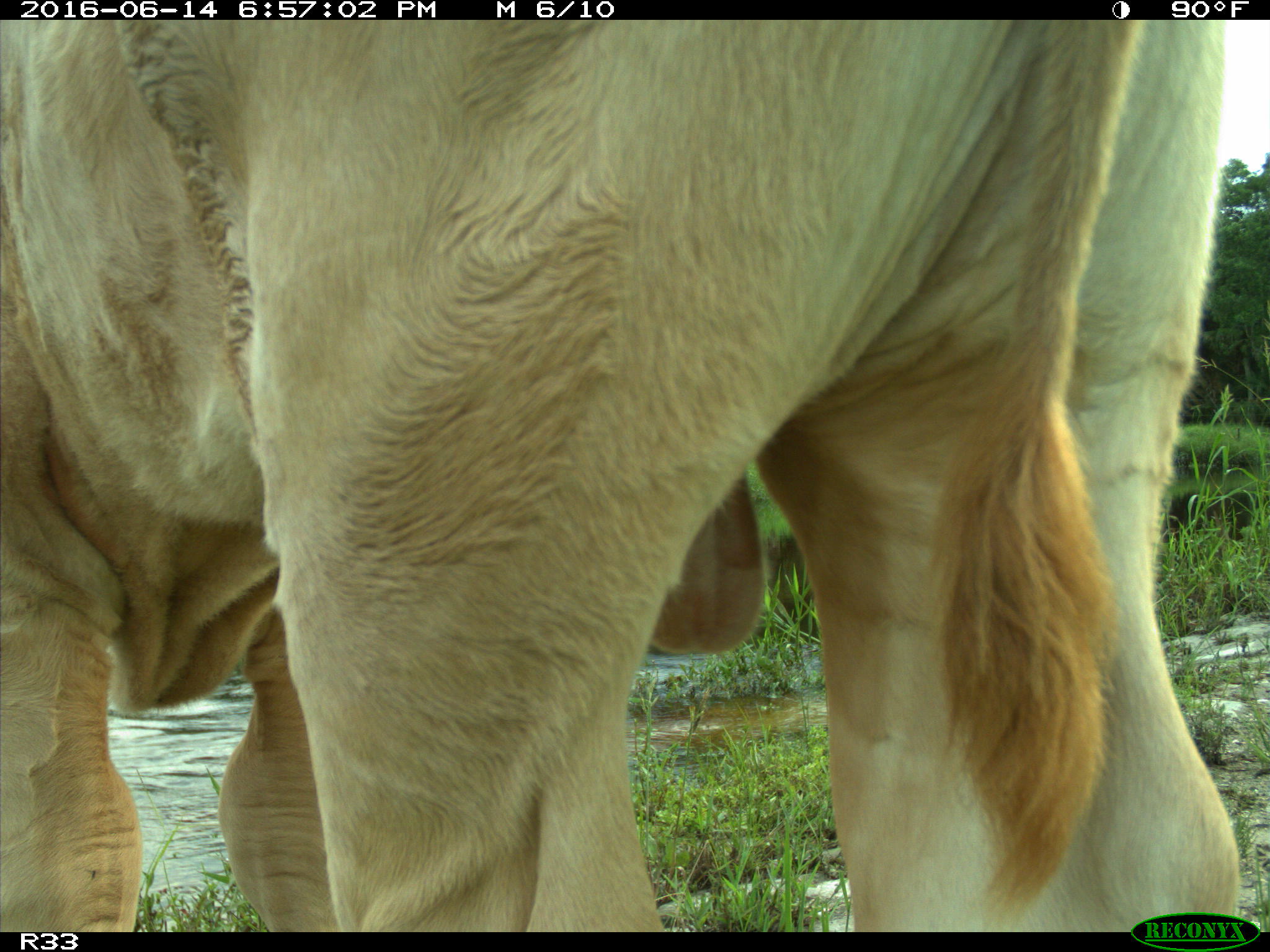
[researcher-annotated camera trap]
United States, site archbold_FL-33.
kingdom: Animalia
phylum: Chordata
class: Mammalia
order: Artiodactyla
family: Bovidae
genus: Bos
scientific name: Bos taurus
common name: domestic cow